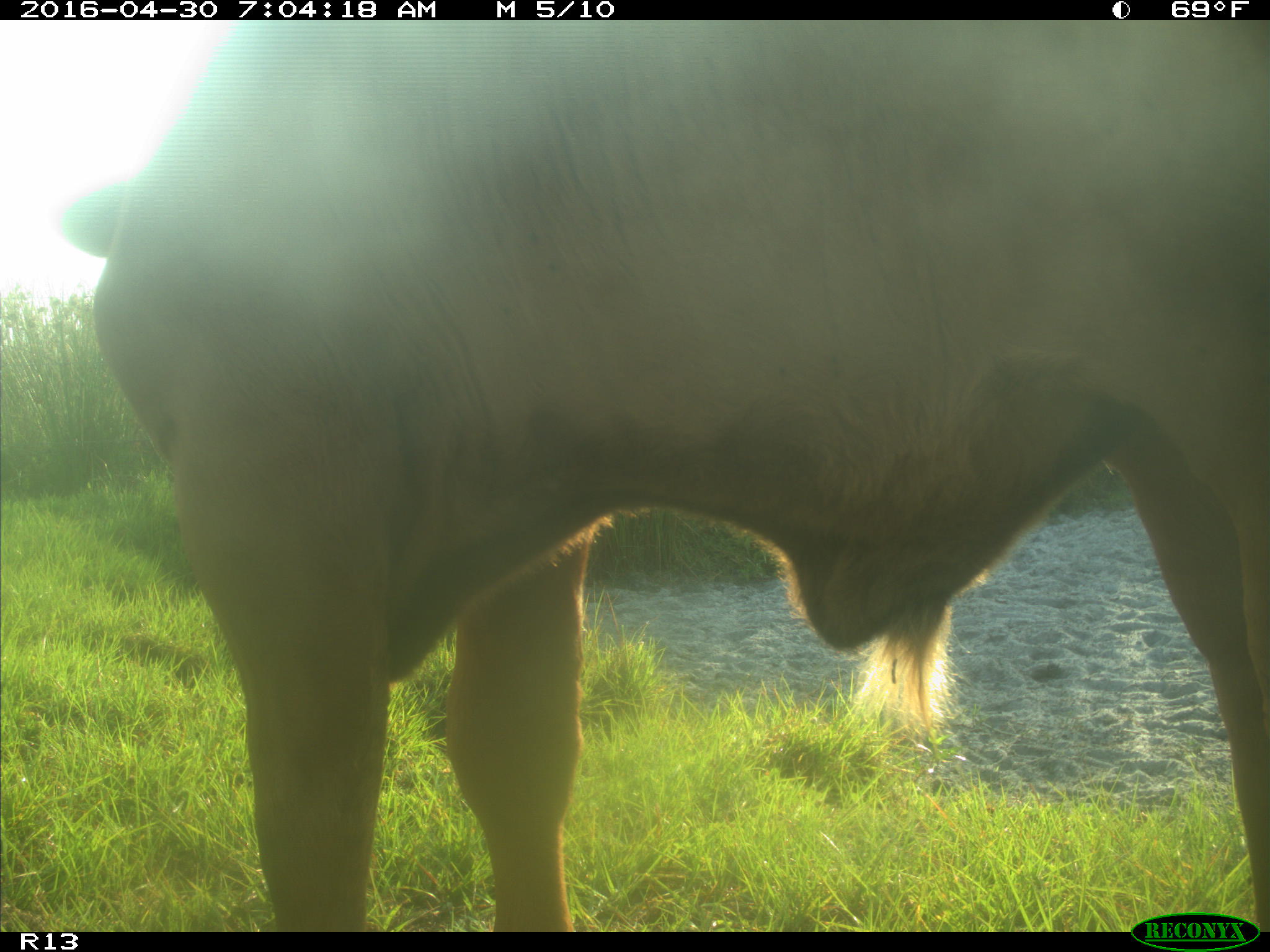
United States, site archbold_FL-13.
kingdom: Animalia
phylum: Chordata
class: Mammalia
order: Artiodactyla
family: Bovidae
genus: Bos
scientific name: Bos taurus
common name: domestic cow